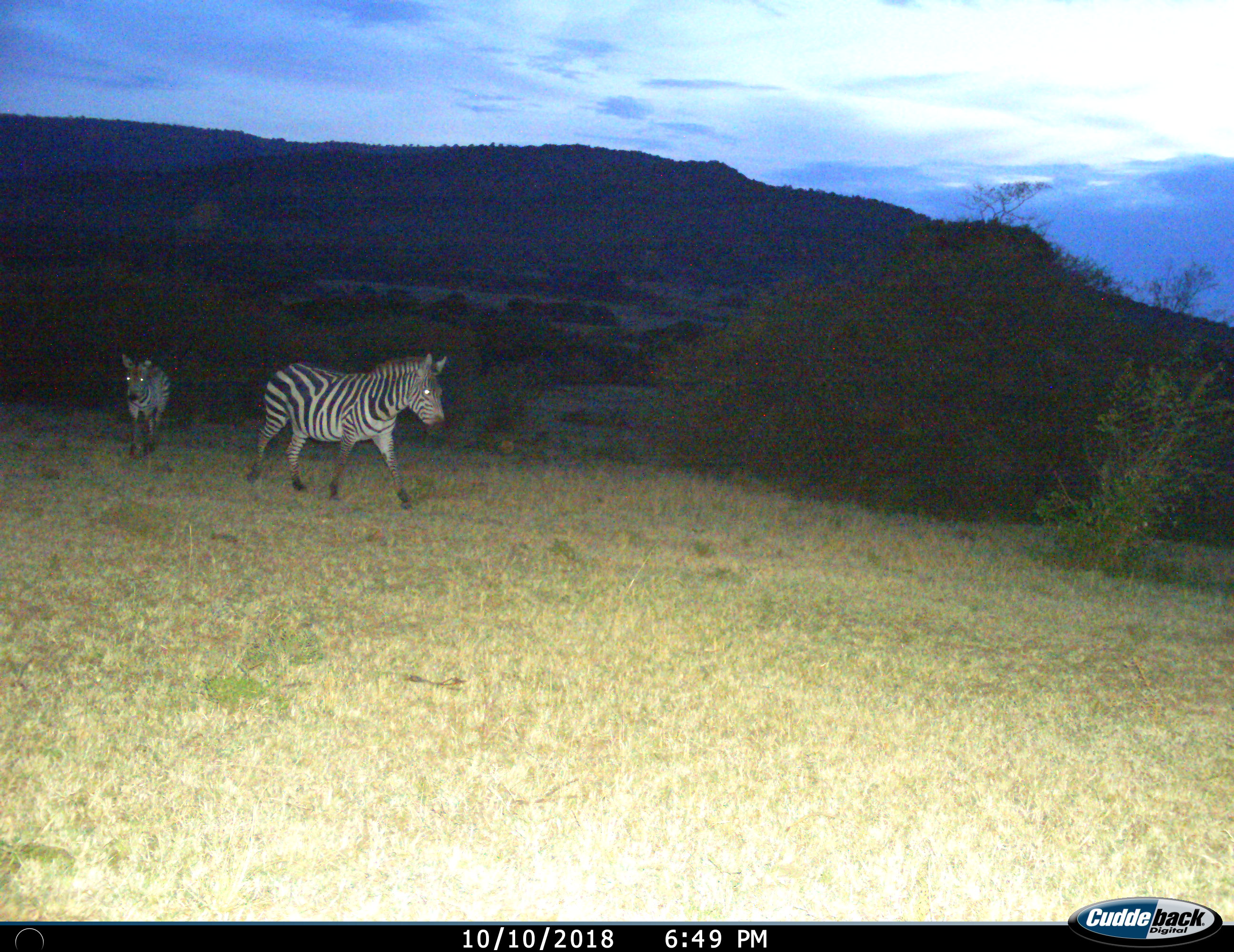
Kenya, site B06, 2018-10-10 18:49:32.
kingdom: Animalia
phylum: Chordata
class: Mammalia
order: Perissodactyla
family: Equidae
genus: Equus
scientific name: Equus quagga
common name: plains zebra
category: zebra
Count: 2.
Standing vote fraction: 0%.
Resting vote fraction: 0%.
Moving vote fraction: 100%.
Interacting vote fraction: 0%.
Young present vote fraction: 20%.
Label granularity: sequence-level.